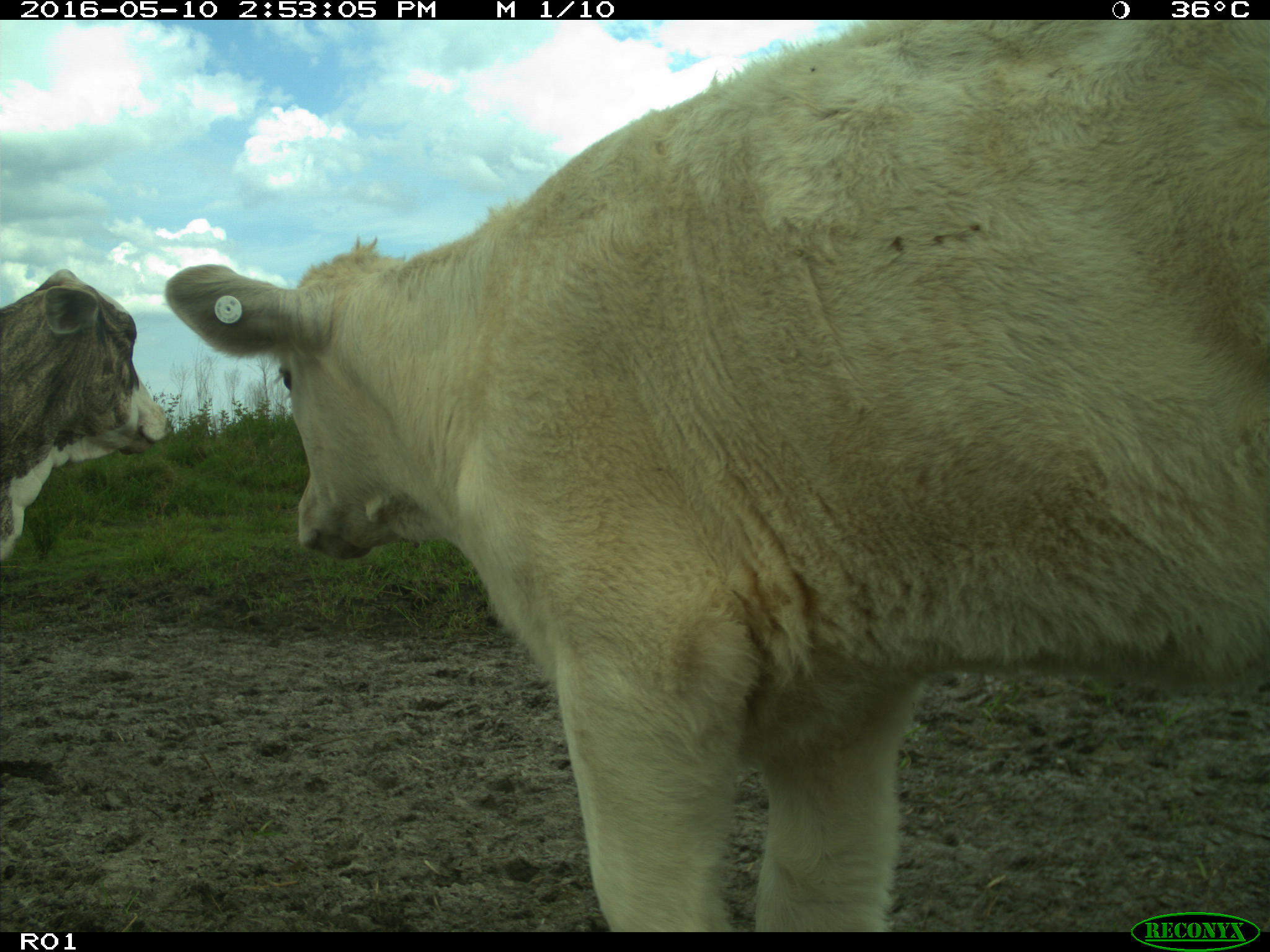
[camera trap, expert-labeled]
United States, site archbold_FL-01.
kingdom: Animalia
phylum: Chordata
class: Mammalia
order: Artiodactyla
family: Bovidae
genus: Bos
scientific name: Bos taurus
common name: domestic cow